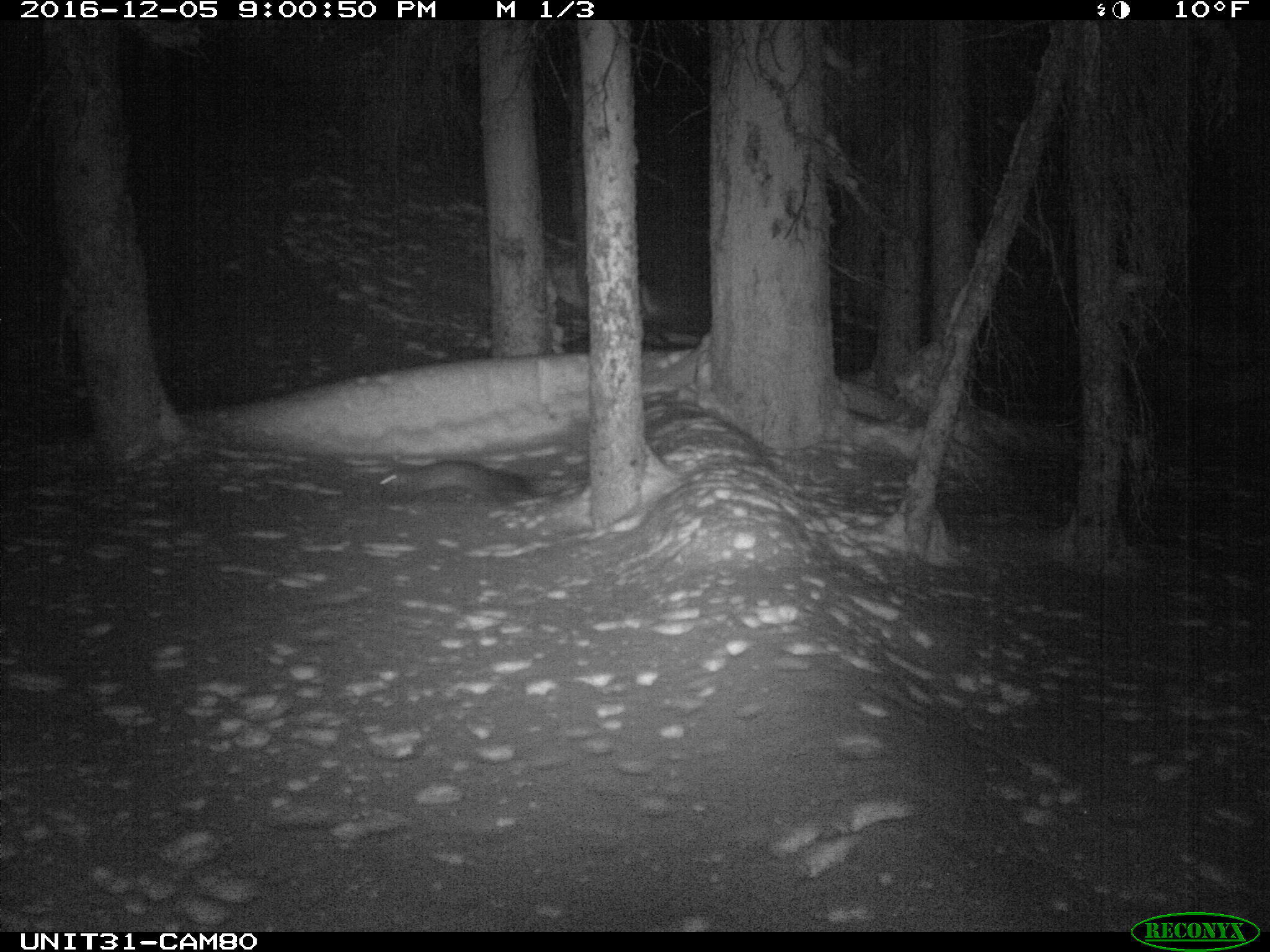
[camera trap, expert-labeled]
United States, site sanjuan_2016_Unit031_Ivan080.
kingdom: Animalia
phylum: Chordata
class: Mammalia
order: Carnivora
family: Mustelidae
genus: Martes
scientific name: Martes americana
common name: american marten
Martes americana (american marten).